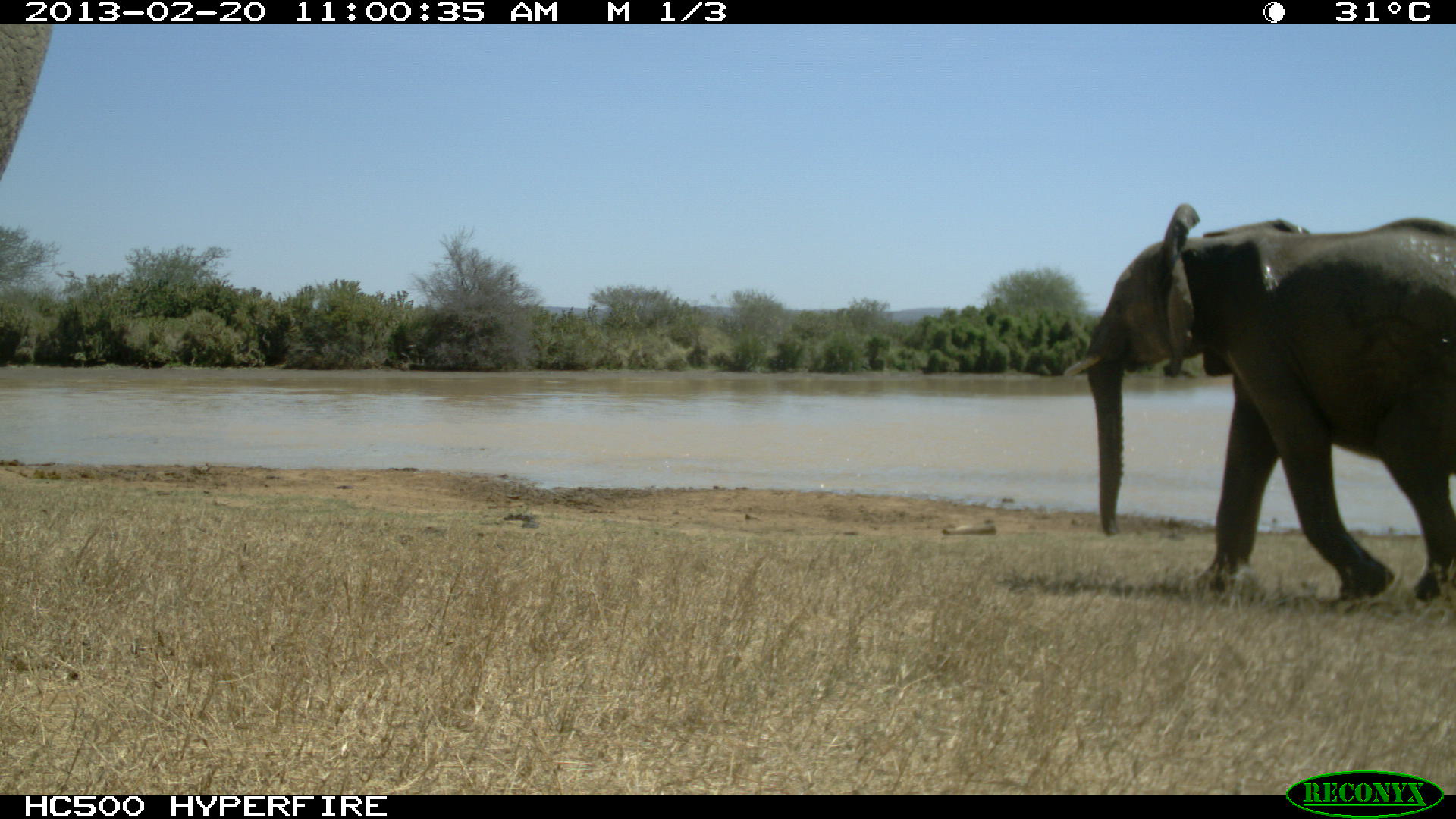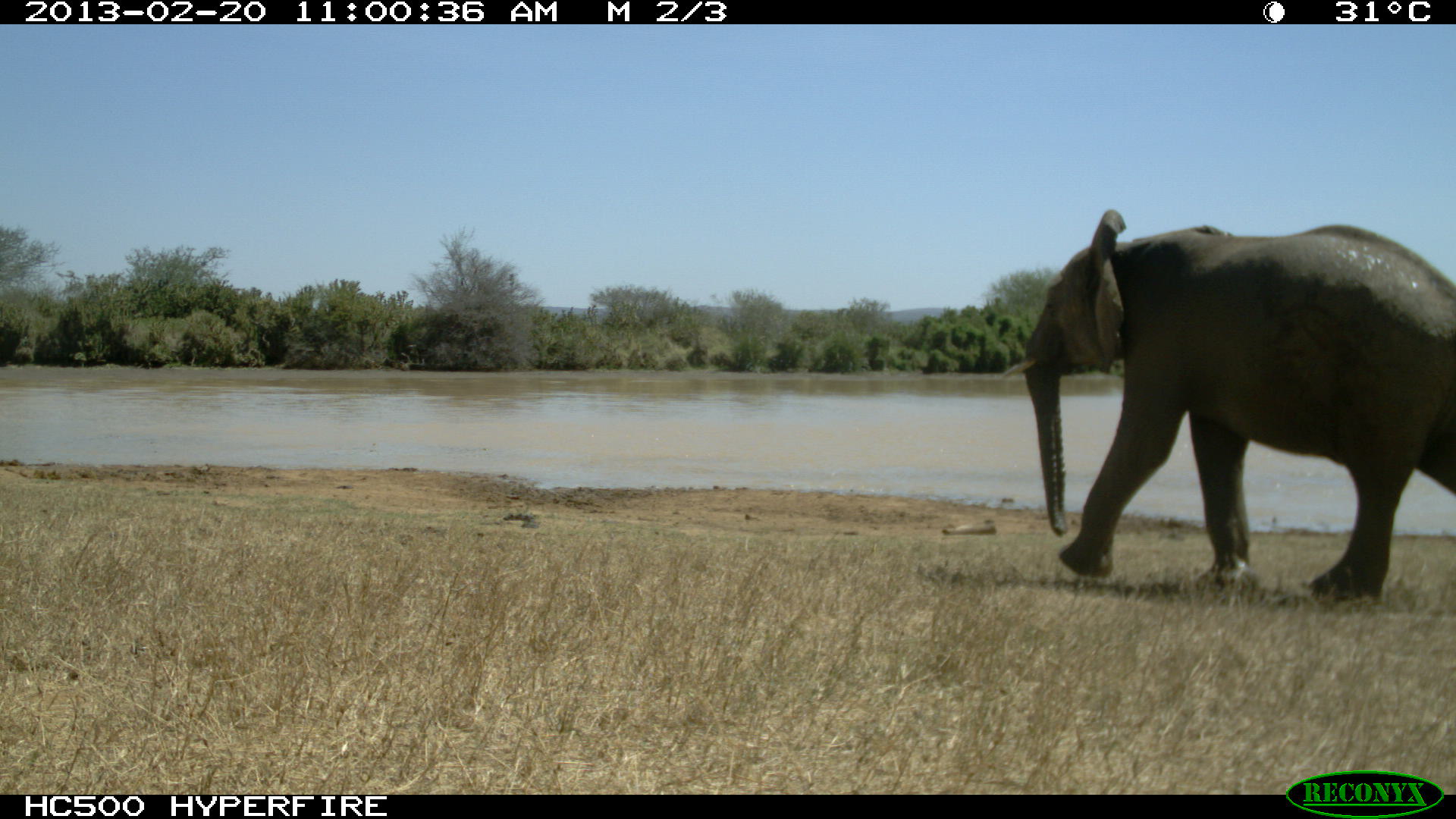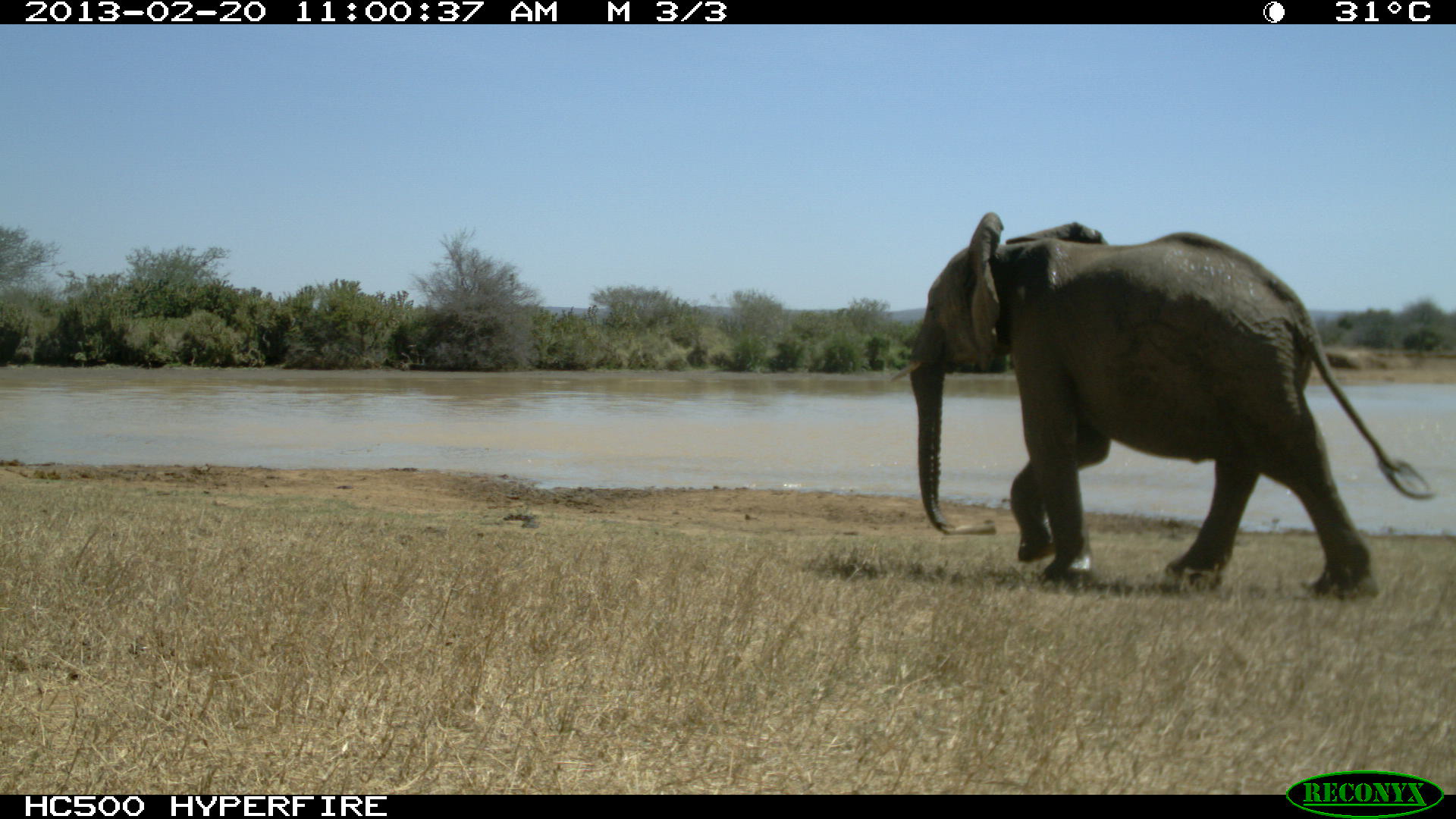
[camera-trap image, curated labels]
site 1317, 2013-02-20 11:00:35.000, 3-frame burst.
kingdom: Animalia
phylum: Chordata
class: Mammalia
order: Proboscidea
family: Elephantidae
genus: Loxodonta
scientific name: Loxodonta africana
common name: african bush elephant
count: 2